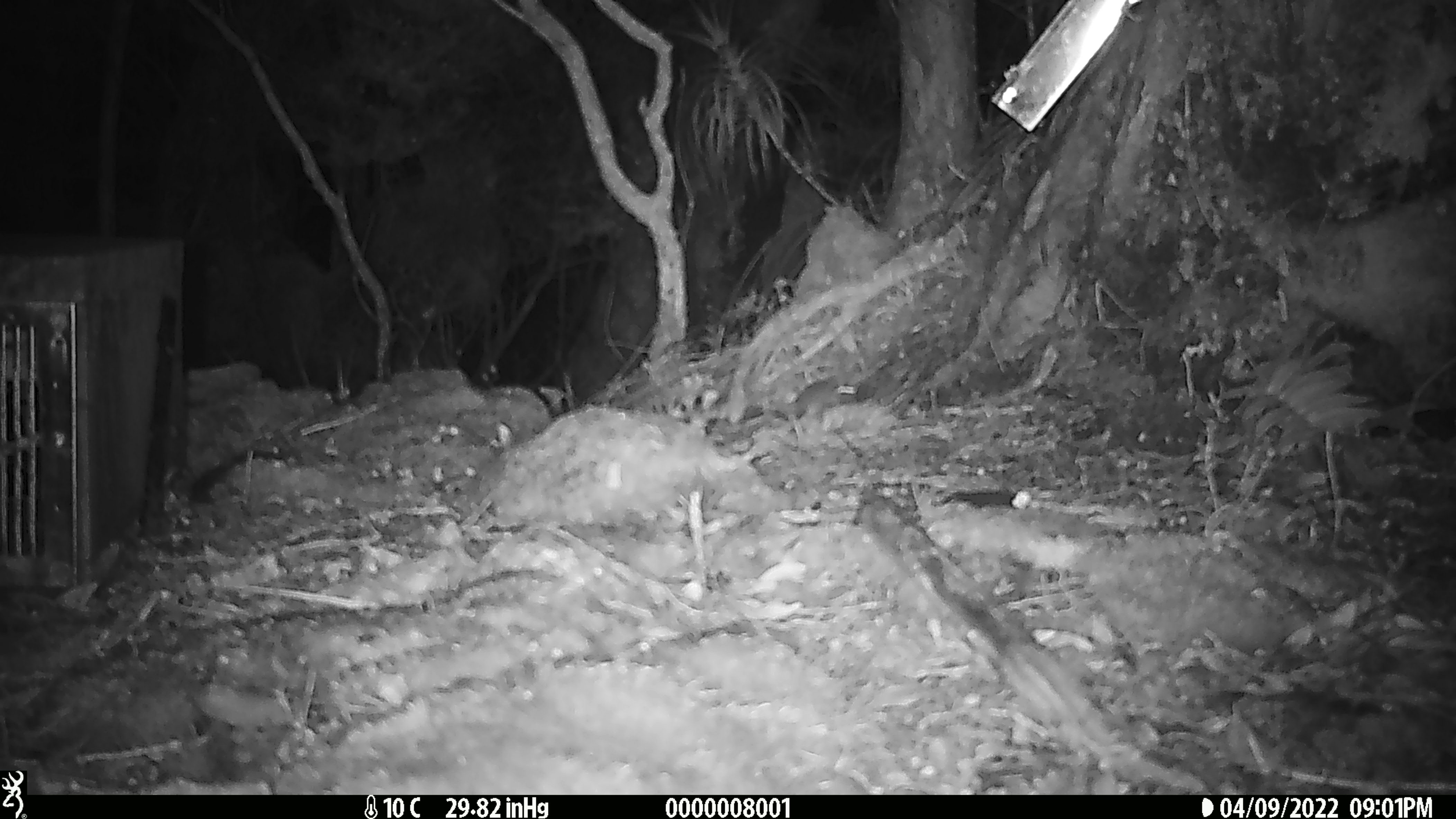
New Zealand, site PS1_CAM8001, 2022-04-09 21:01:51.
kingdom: Animalia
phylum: Chordata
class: Mammalia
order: Rodentia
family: Muridae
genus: Mus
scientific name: Mus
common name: mouse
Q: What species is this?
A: Mouse (Mus).